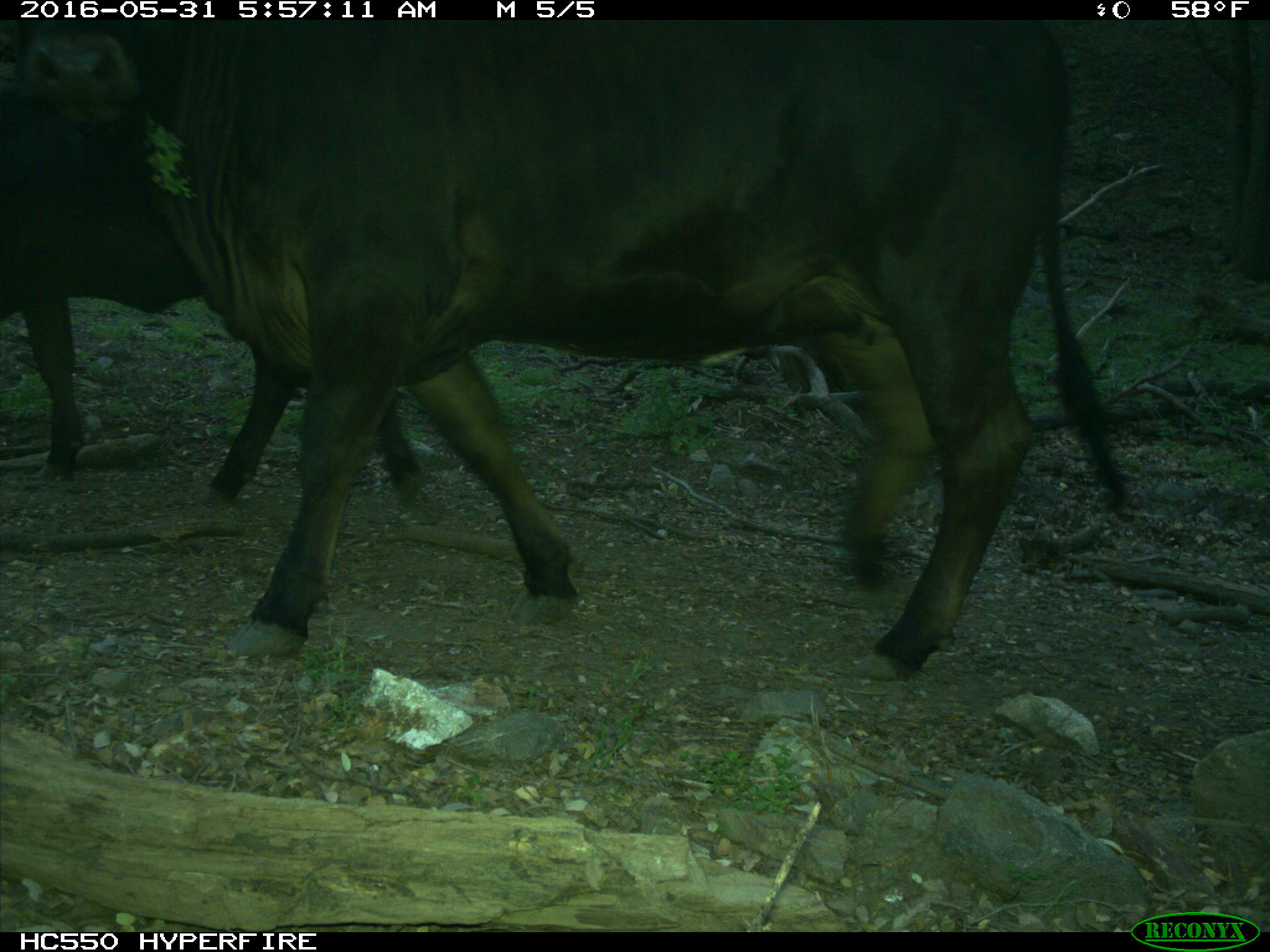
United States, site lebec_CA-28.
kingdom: Animalia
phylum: Chordata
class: Mammalia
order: Artiodactyla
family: Bovidae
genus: Bos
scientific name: Bos taurus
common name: domestic cow